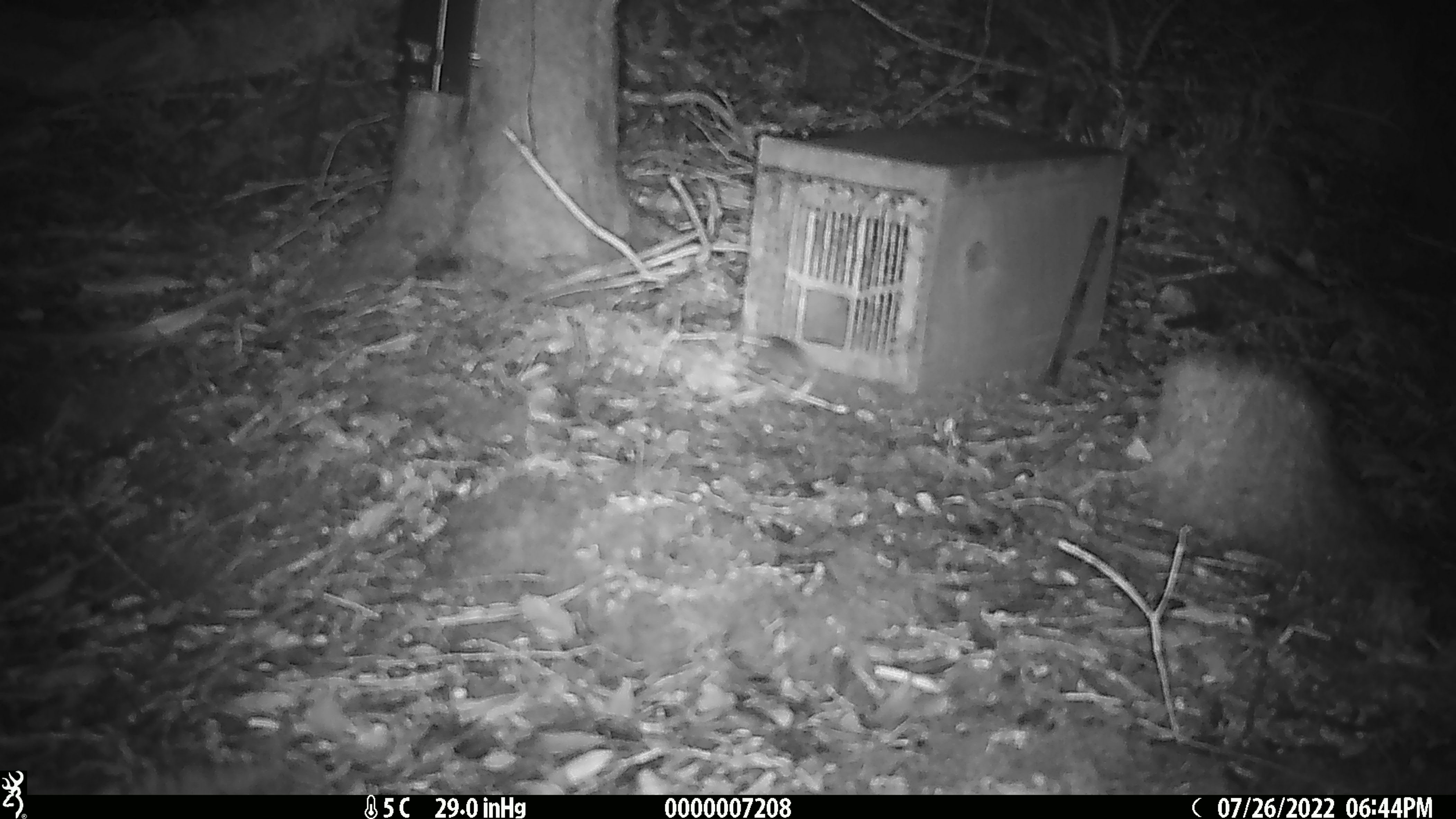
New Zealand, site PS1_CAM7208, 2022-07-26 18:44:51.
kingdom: Animalia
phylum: Chordata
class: Mammalia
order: Rodentia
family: Muridae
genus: Mus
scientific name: Mus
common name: mouse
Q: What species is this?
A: Mouse (Mus).